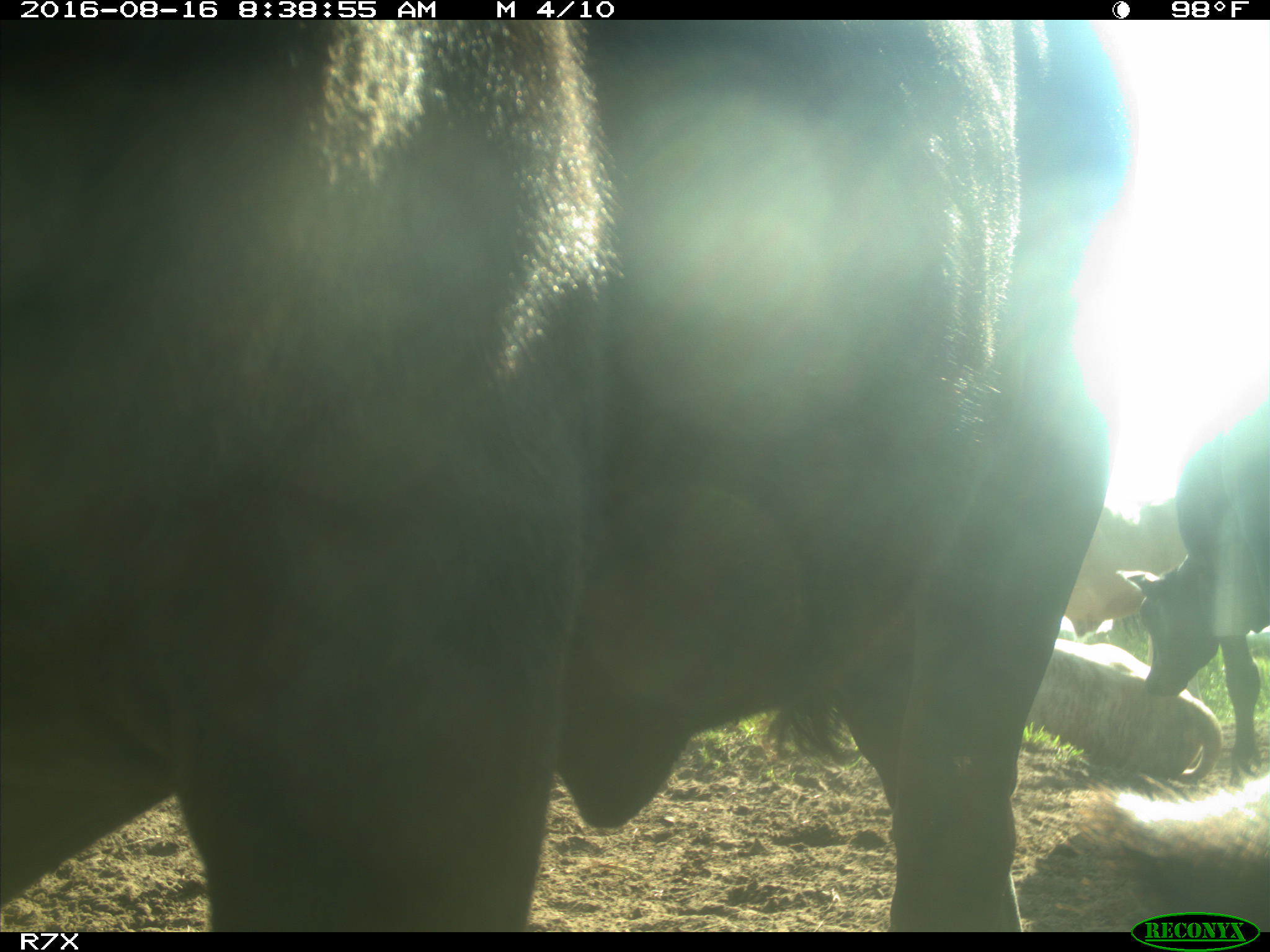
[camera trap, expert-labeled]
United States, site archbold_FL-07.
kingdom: Animalia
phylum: Chordata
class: Mammalia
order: Artiodactyla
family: Bovidae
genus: Bos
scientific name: Bos taurus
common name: domestic cow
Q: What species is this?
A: Bos taurus (domestic cow).